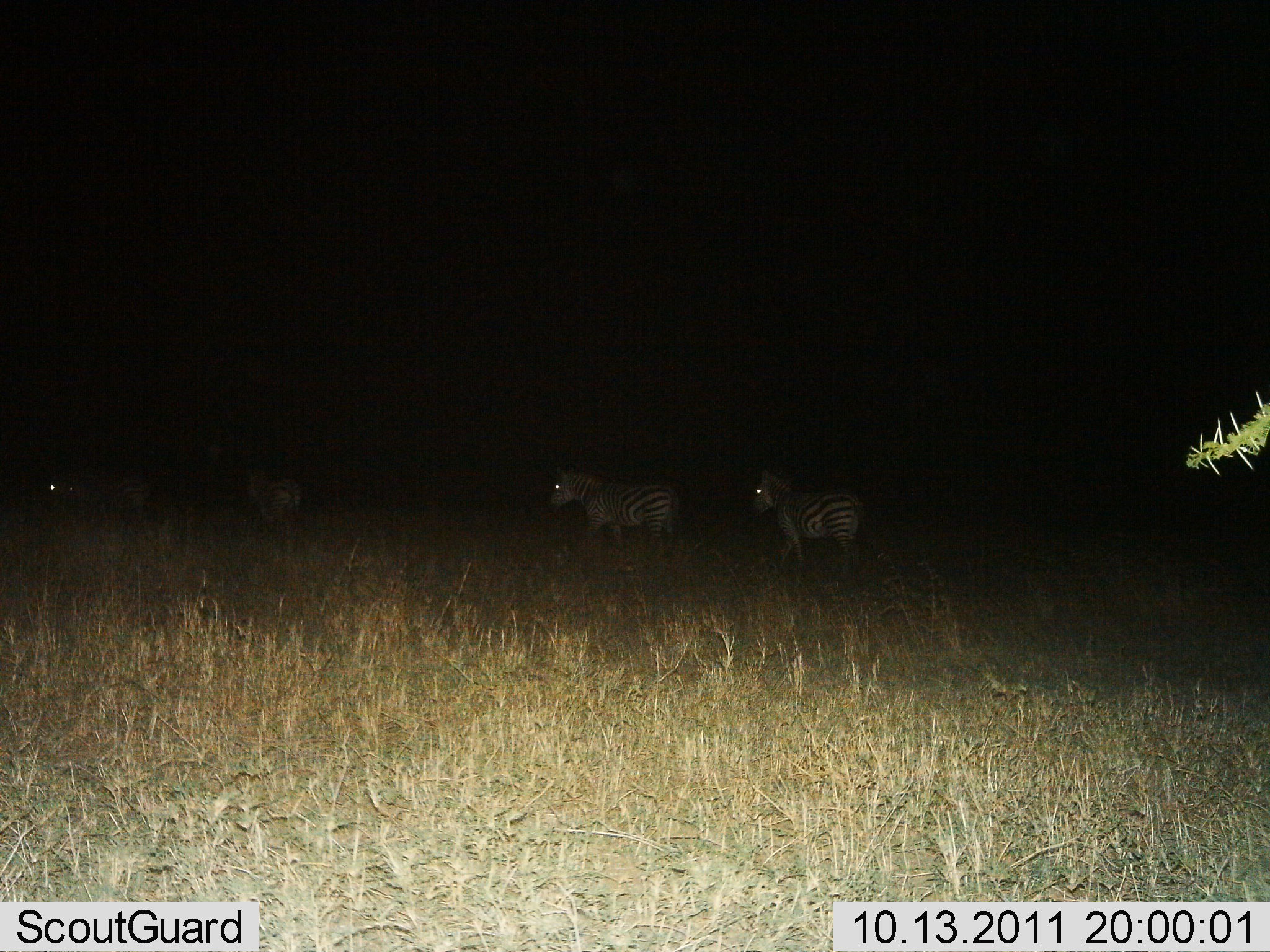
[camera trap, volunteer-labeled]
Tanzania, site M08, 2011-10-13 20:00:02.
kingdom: Animalia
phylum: Chordata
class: Mammalia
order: Perissodactyla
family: Equidae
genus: Equus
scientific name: Equus quagga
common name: plains zebra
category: zebra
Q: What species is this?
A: Zebra (plains zebra) (Equus quagga).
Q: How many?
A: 4.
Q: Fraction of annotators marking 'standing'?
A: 14%.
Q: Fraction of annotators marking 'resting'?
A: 0%.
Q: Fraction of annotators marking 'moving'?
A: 86%.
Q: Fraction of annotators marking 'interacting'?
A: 0%.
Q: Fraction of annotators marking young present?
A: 0%.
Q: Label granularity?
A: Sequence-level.